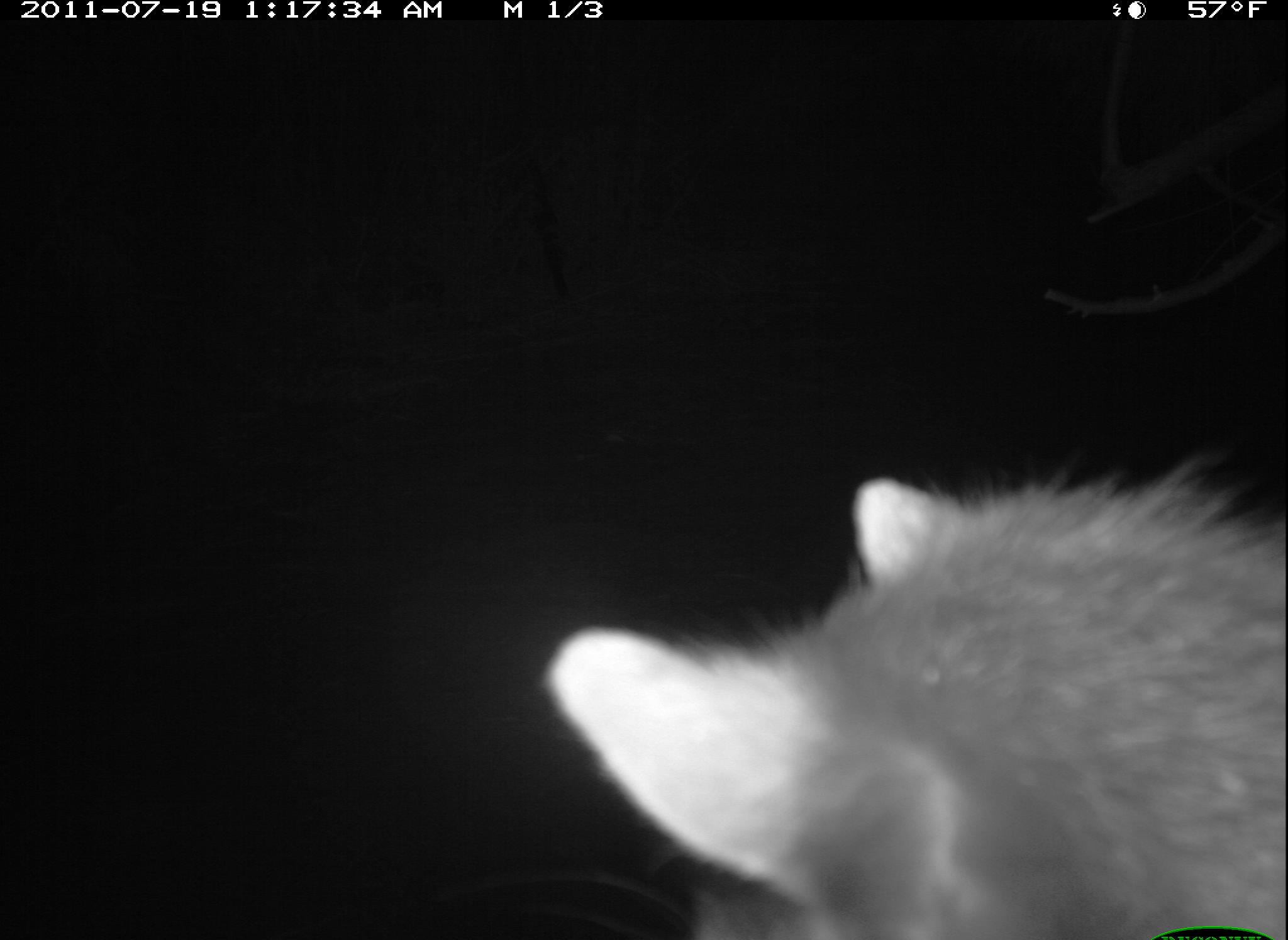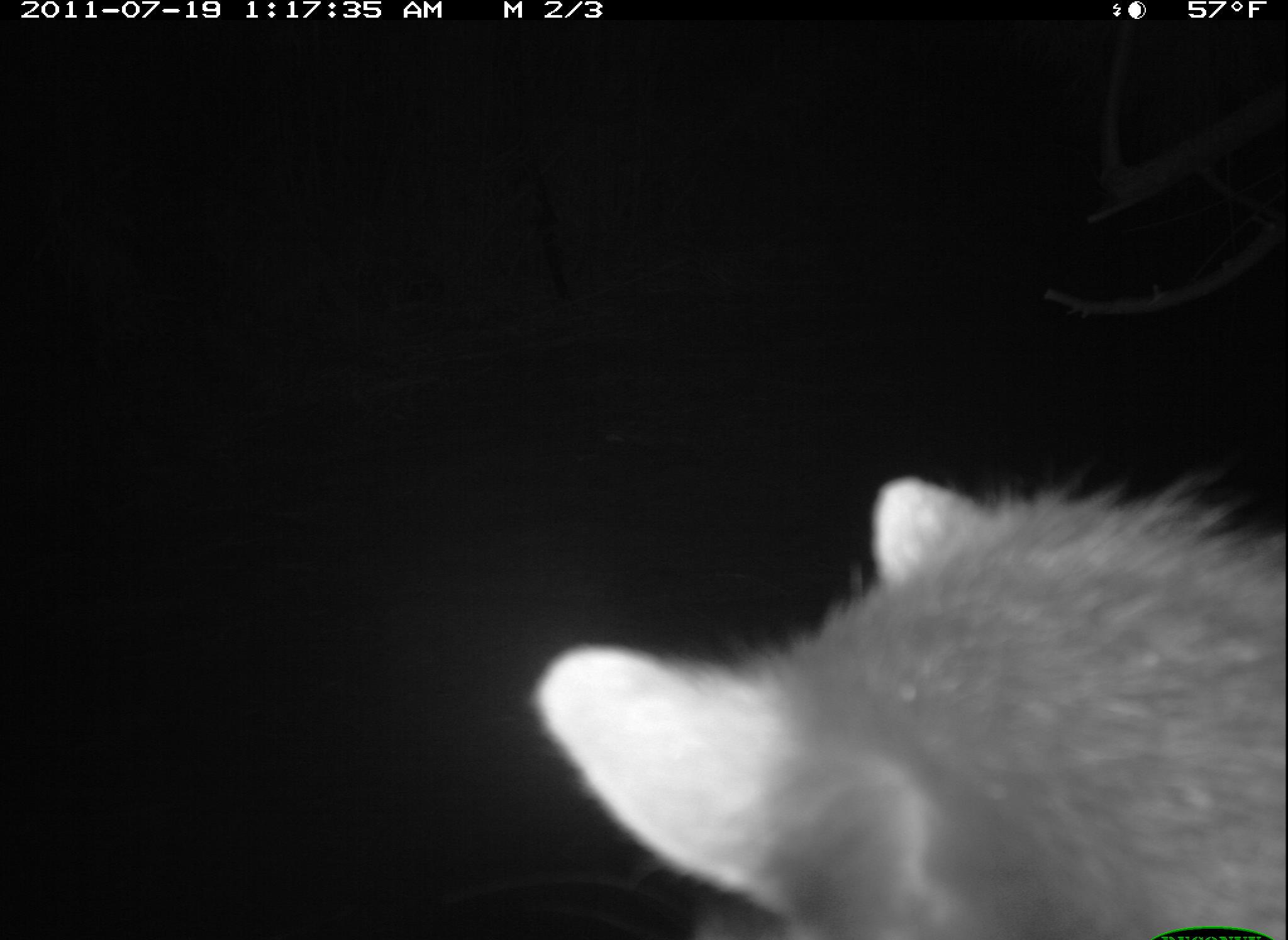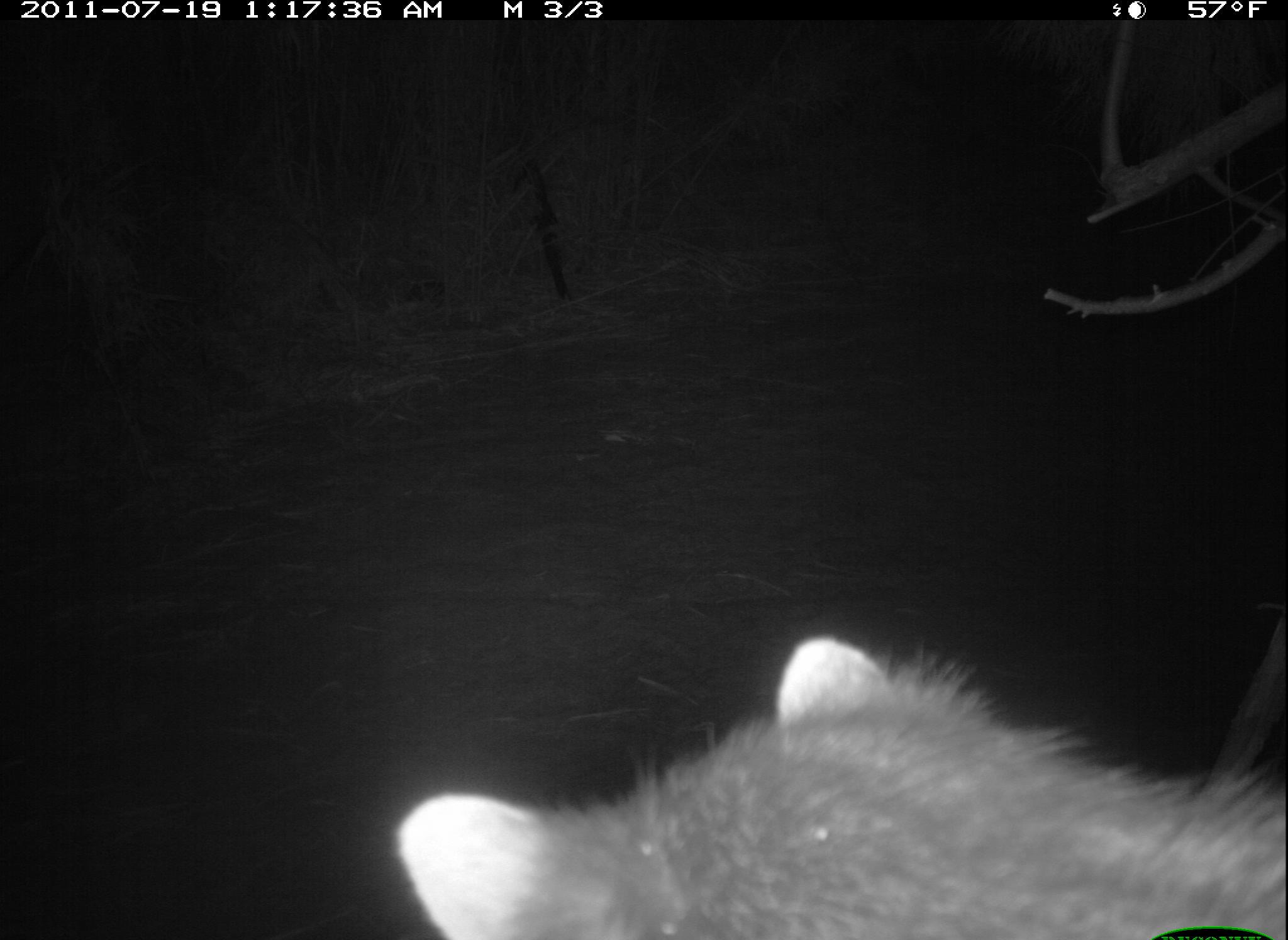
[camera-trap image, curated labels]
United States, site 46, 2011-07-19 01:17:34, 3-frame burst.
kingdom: Animalia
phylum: Chordata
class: Mammalia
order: Carnivora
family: Procyonidae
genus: Procyon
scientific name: Procyon lotor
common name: raccoon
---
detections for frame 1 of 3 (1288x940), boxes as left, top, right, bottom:
raccoon: 543, 422, 1285, 933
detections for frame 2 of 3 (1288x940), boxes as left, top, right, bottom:
raccoon: 517, 437, 1283, 940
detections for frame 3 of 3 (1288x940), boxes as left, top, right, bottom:
raccoon: 386, 614, 1286, 940